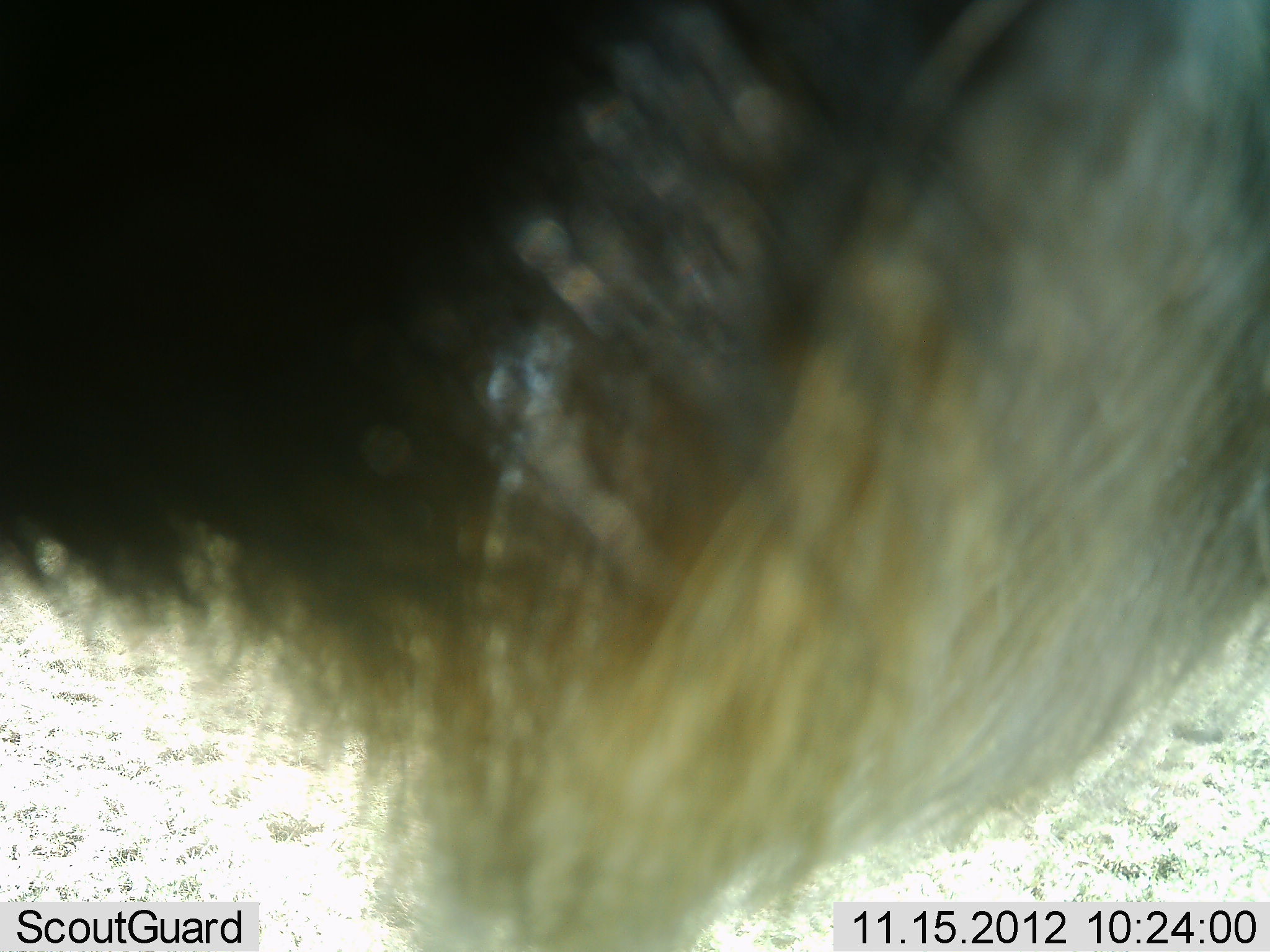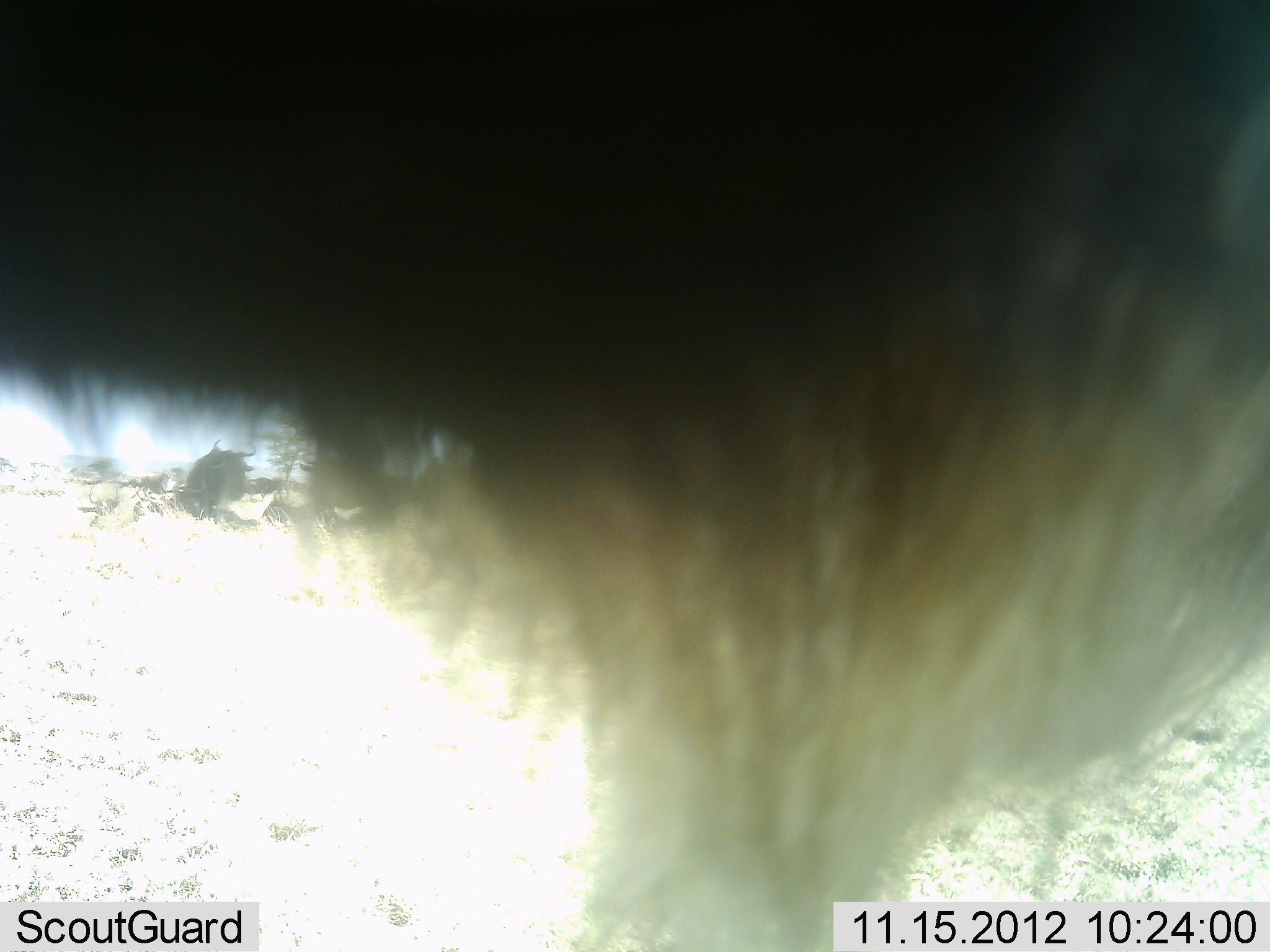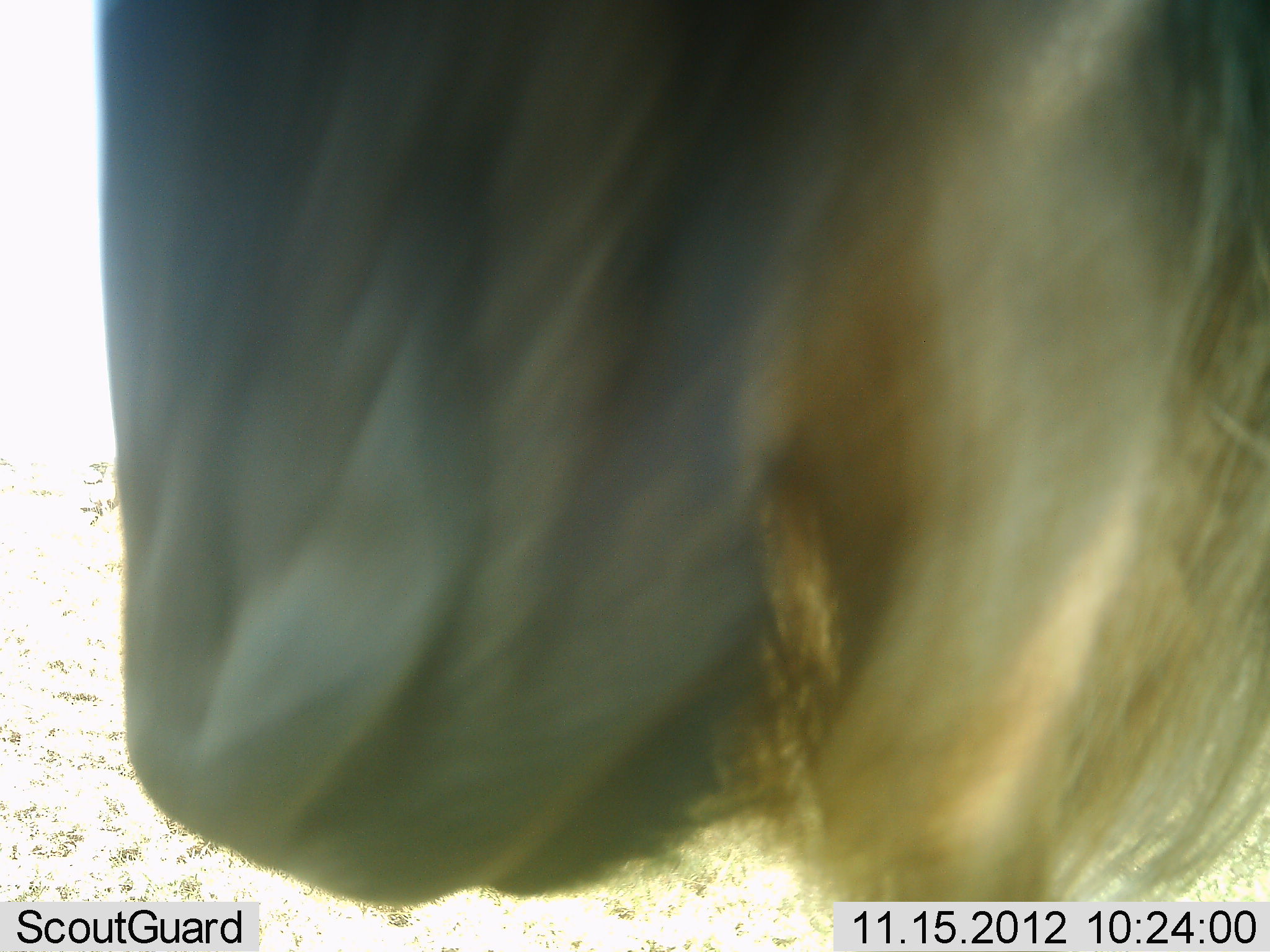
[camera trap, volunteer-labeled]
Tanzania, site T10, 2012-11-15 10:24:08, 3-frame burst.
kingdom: Animalia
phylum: Chordata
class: Mammalia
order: Artiodactyla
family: Bovidae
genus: Connochaetes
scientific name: Connochaetes taurinus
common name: blue wildebeest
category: wildebeest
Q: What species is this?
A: Wildebeest (blue wildebeest) (Connochaetes taurinus).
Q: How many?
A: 1.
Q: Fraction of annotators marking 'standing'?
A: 100%.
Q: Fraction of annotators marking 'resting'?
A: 20%.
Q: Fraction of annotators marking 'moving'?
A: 10%.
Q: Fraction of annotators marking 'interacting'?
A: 0%.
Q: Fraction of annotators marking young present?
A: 0%.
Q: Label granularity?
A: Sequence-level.